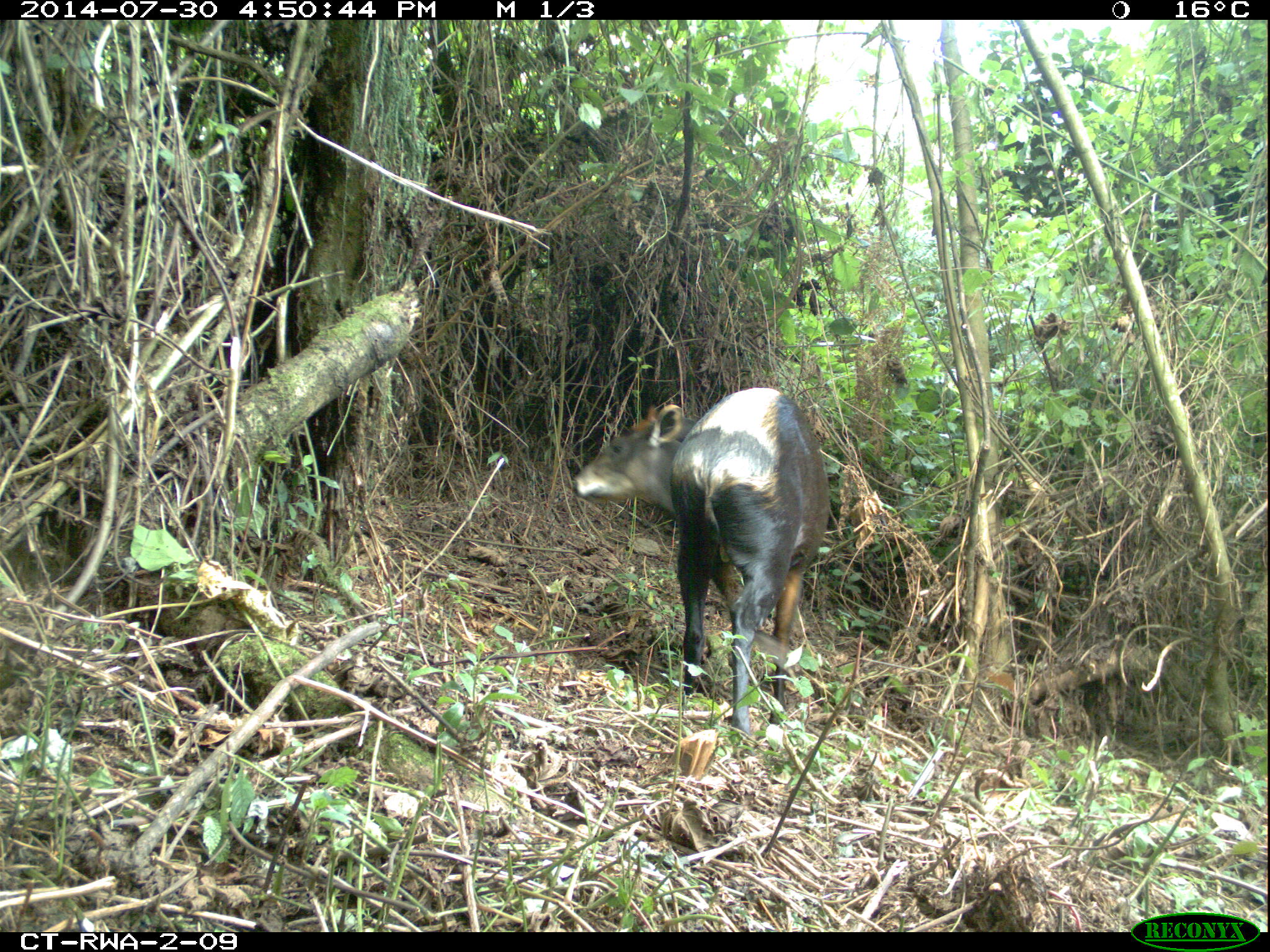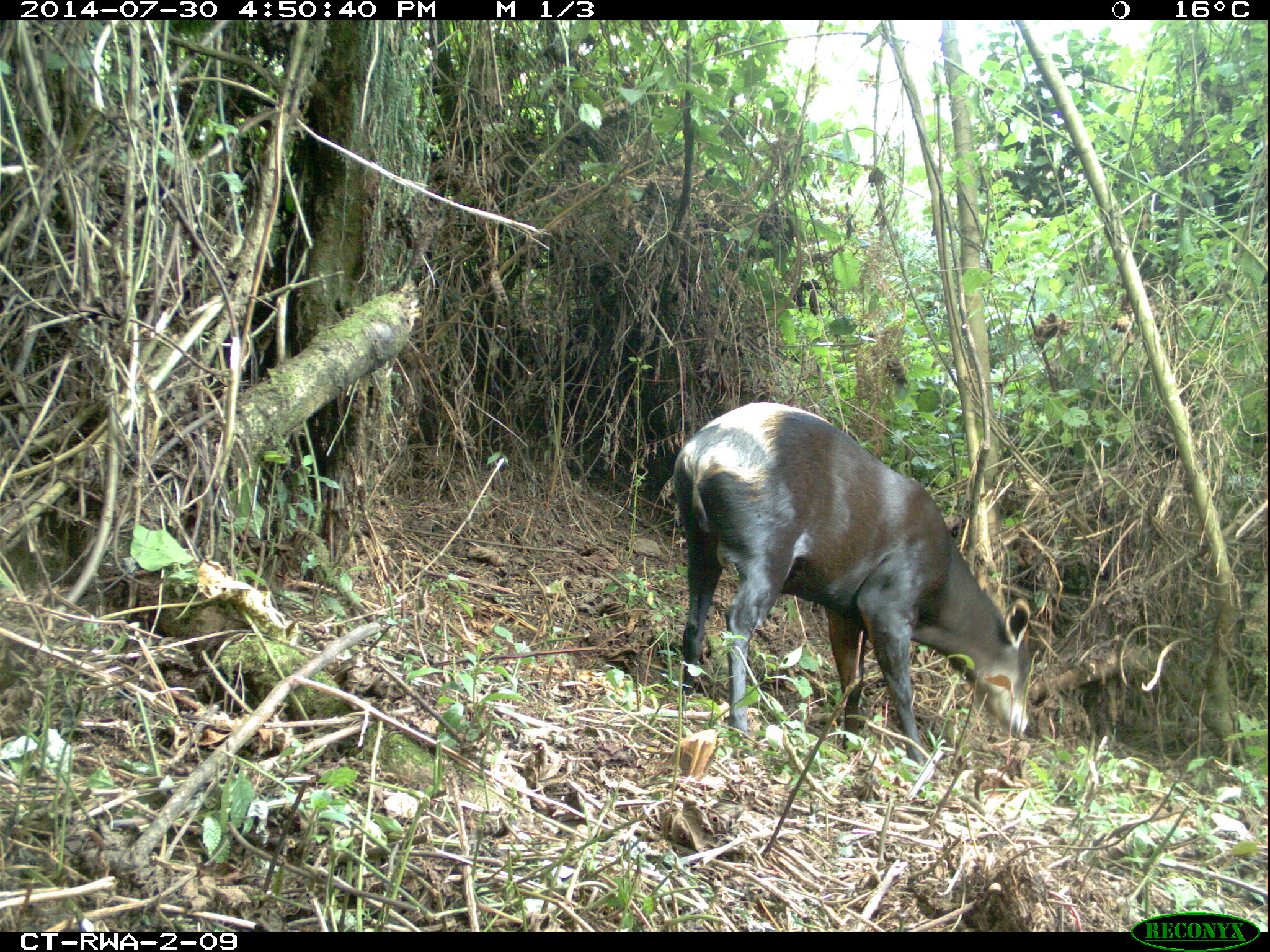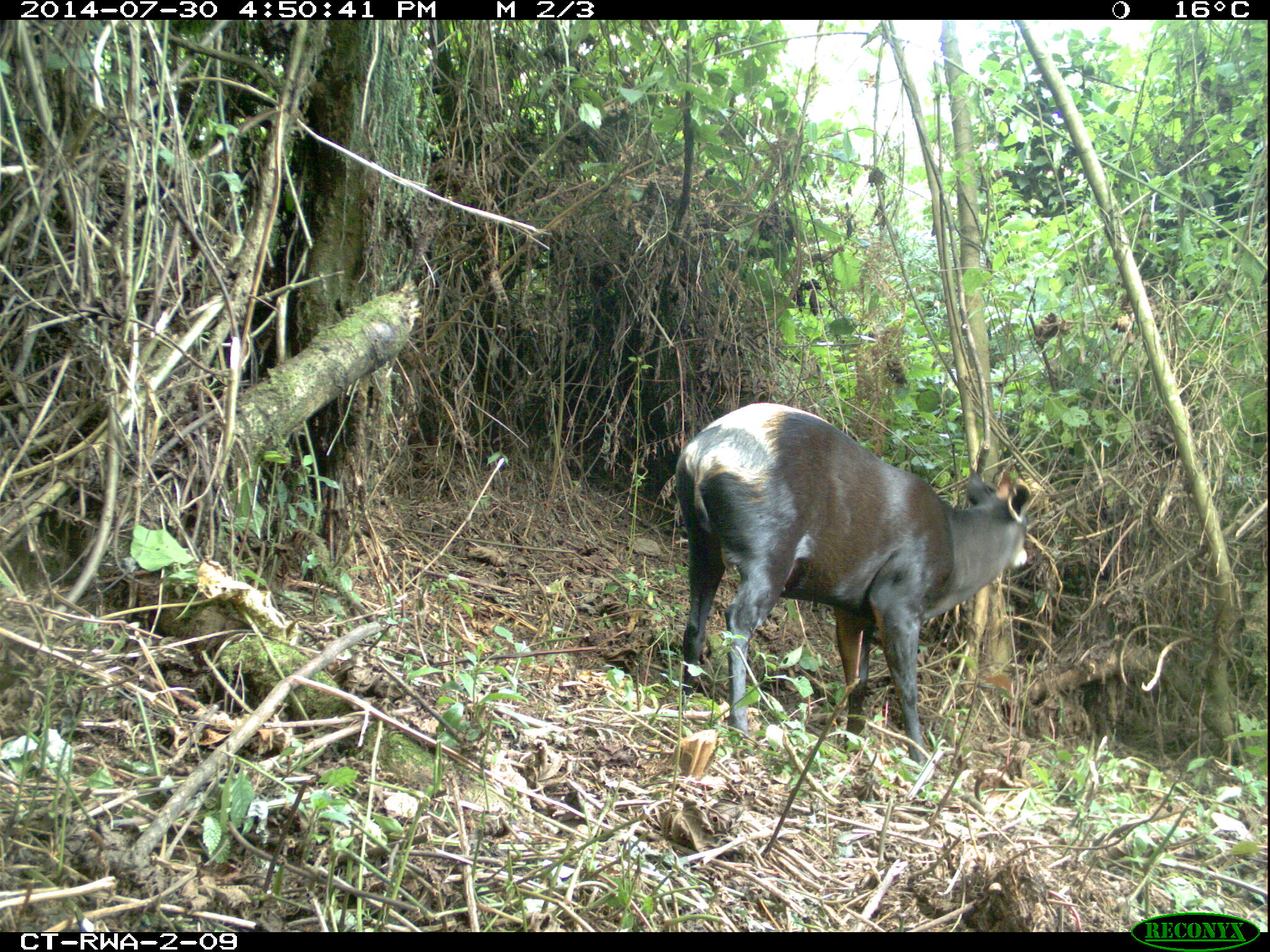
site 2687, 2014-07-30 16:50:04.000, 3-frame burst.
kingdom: Animalia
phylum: Chordata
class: Mammalia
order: Artiodactyla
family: Bovidae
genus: Cephalophus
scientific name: Cephalophus silvicultor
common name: light-backed duiker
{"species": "Cephalophus silvicultor (light-backed duiker)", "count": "1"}